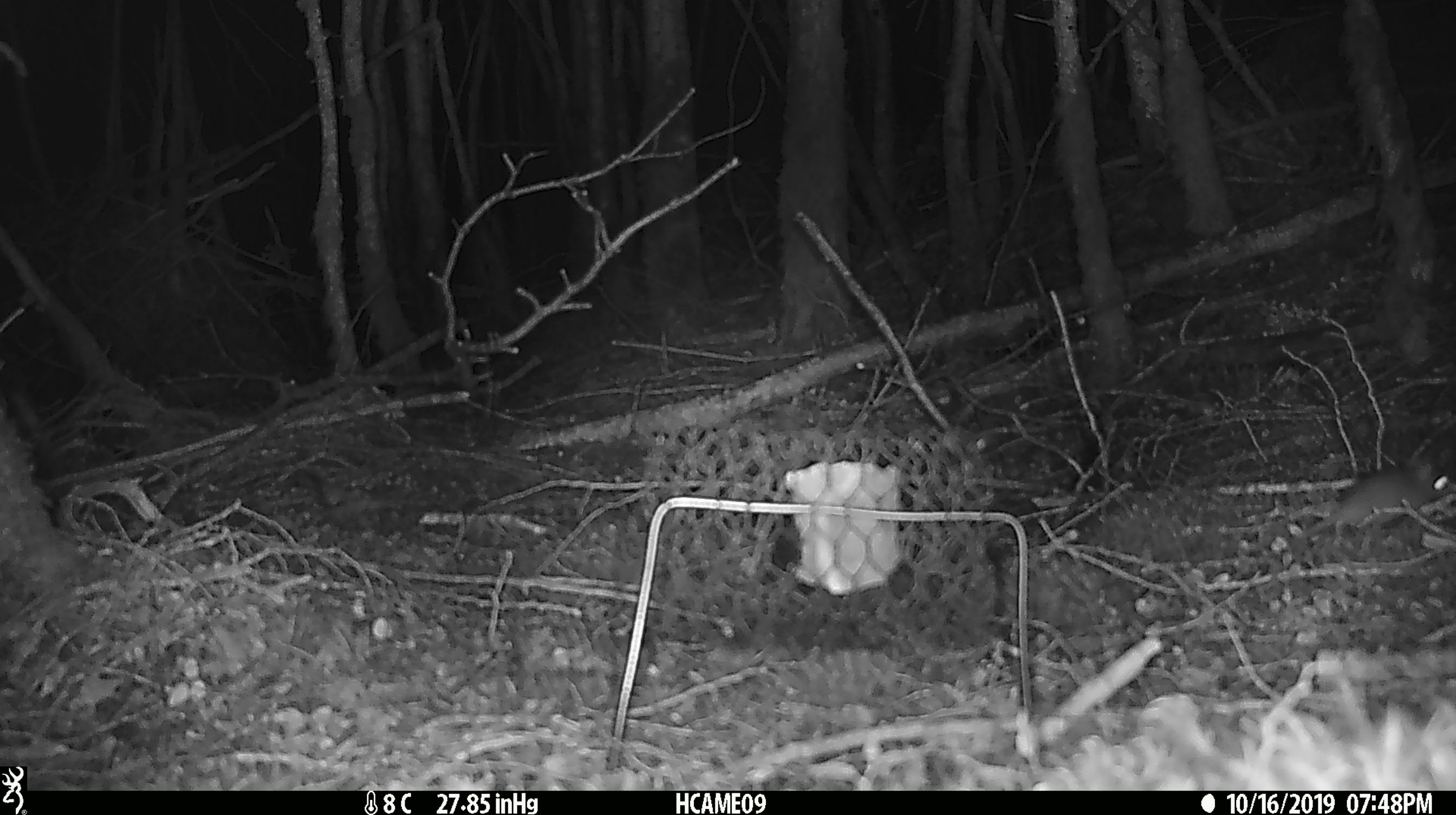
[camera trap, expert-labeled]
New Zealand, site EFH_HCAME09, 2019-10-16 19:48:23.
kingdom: Animalia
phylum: Chordata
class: Mammalia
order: Rodentia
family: Muridae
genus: Mus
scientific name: Mus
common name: mouse